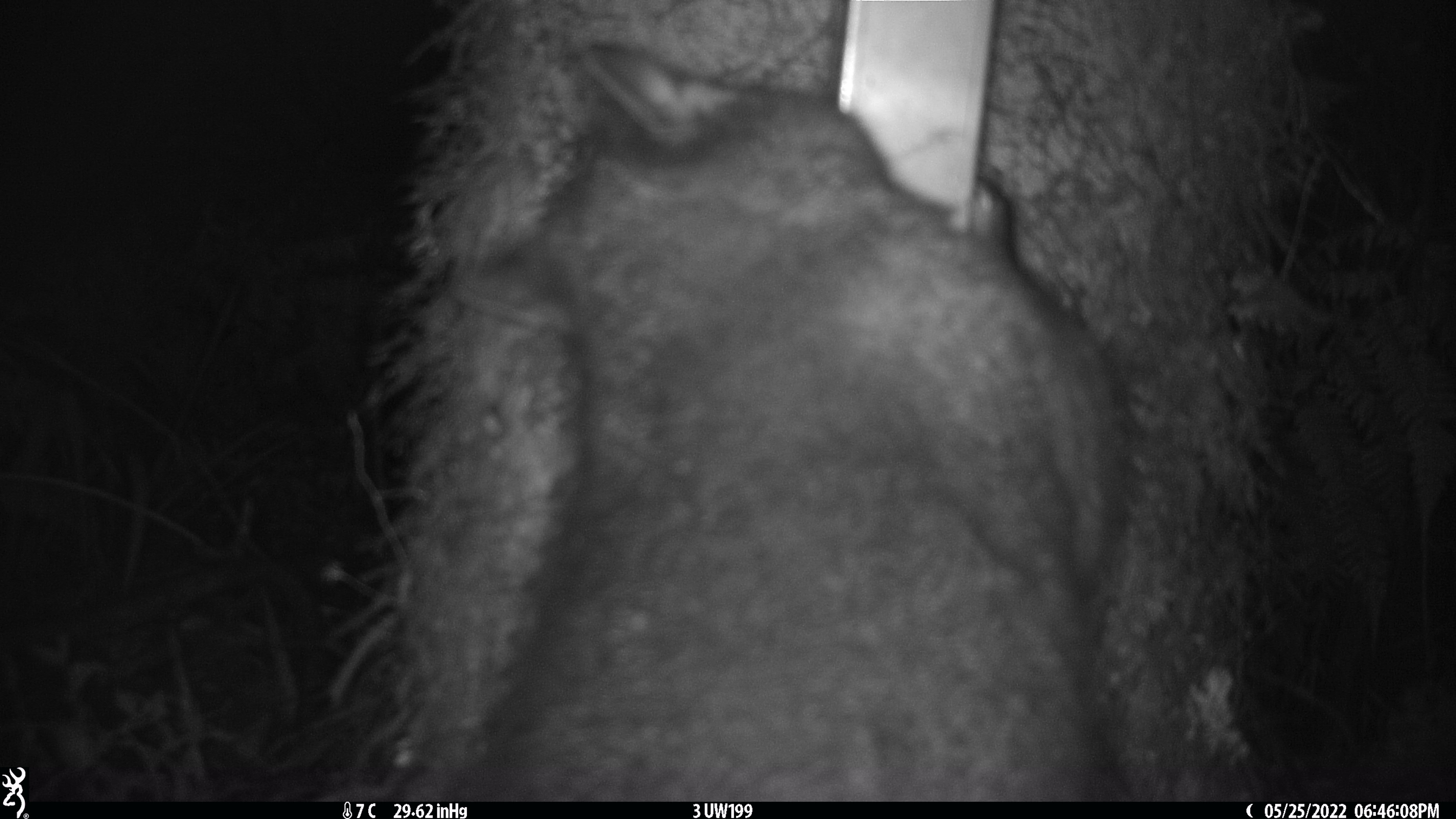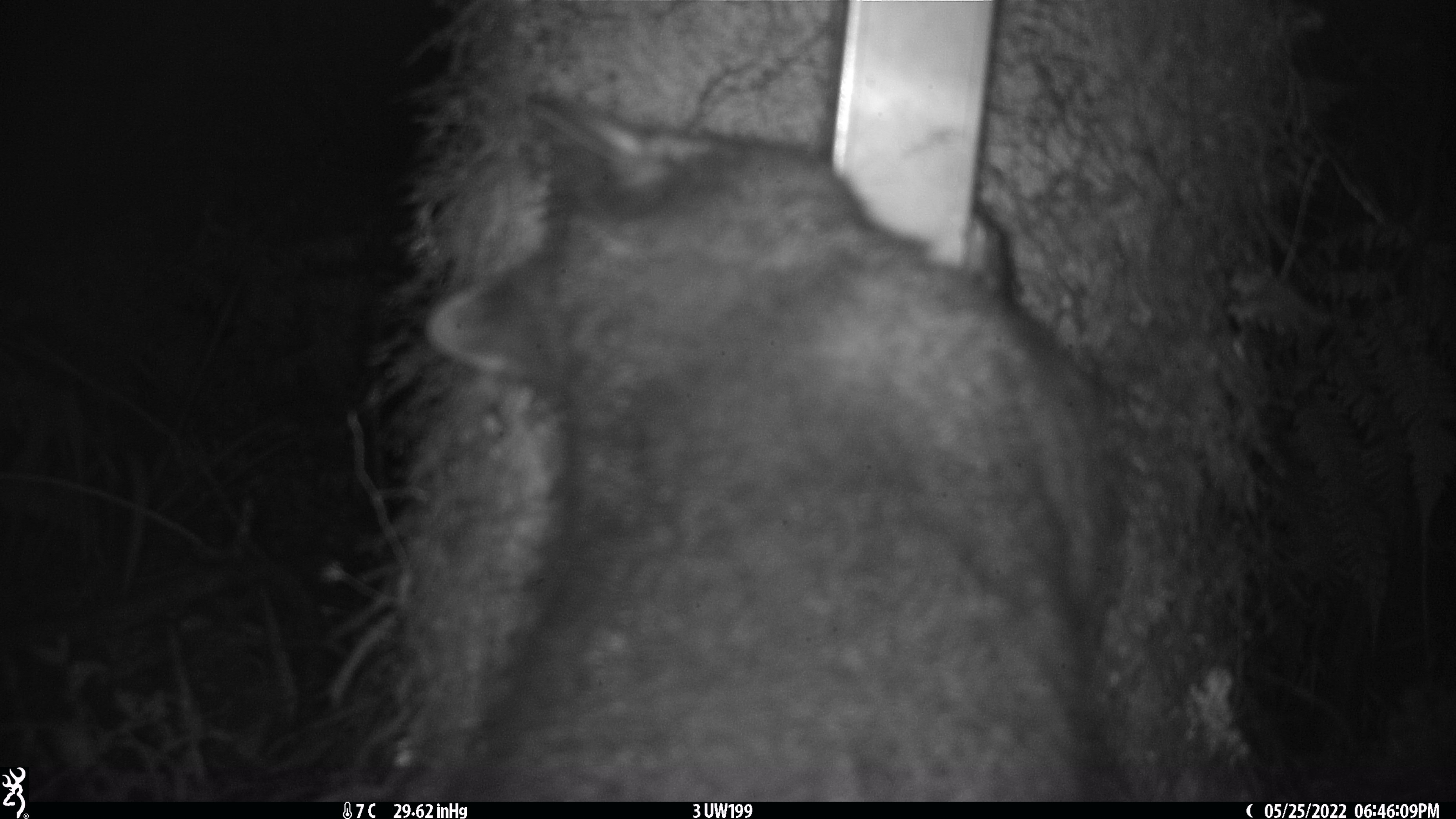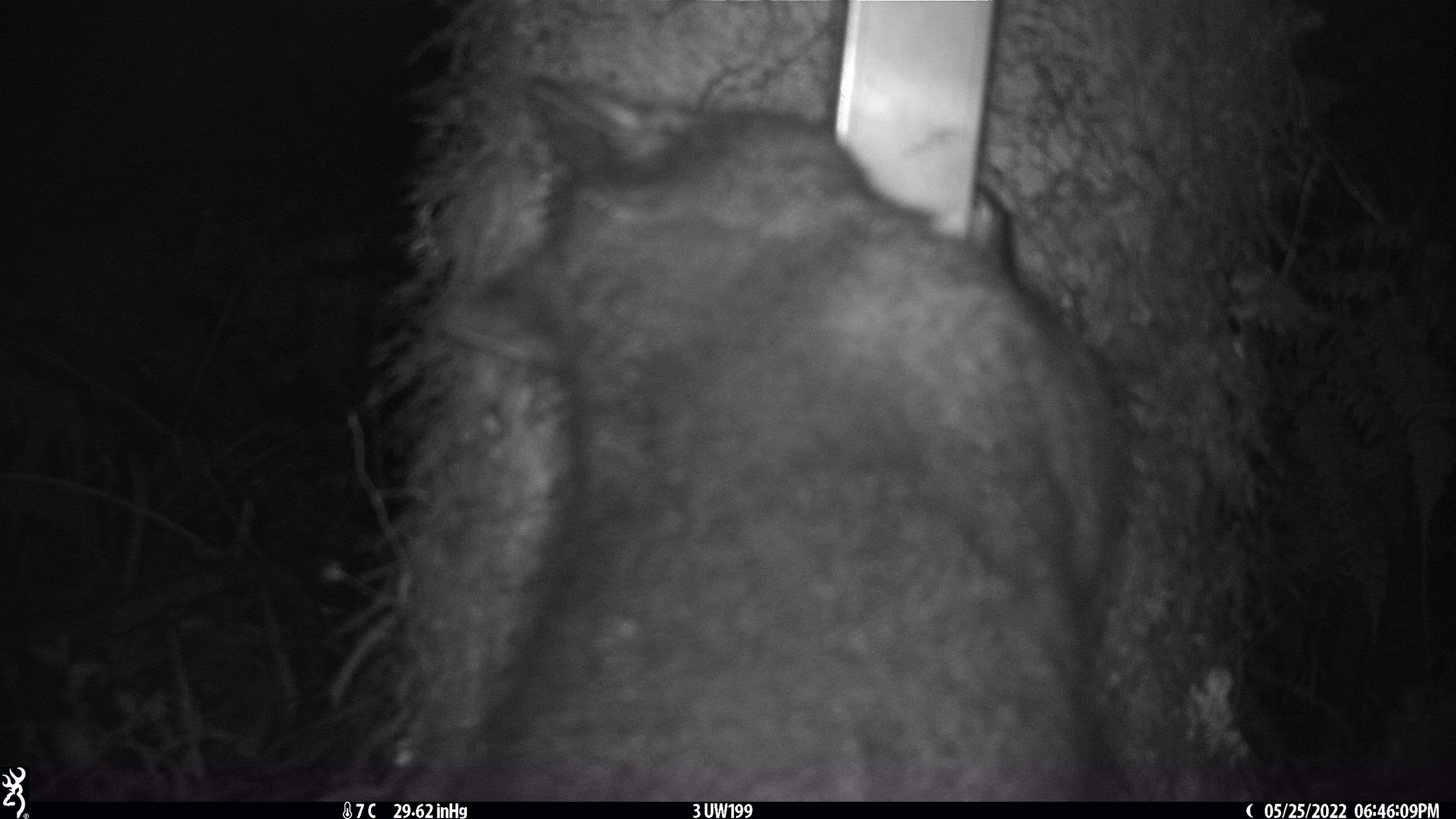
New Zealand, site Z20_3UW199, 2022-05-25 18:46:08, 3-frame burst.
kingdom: Animalia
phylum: Chordata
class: Mammalia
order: Diprotodontia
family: Phalangeridae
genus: Trichosurus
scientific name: Trichosurus vulpecula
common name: common brushtail possum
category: possum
Possum (common brushtail possum) (Trichosurus vulpecula).